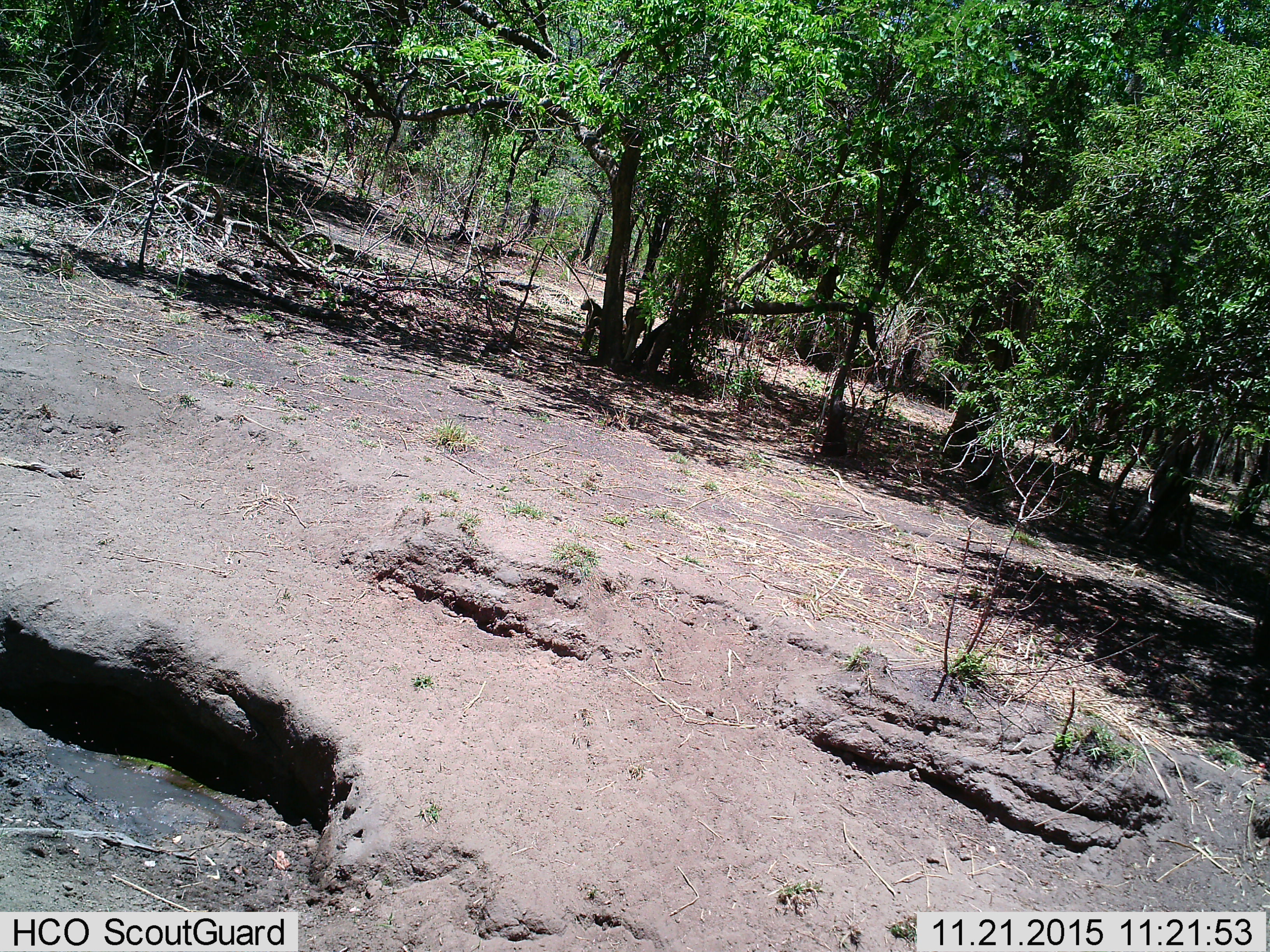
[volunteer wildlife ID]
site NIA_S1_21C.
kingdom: Animalia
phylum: Chordata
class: Mammalia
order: Primates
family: Cercopithecidae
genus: Papio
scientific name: Papio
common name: baboon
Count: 2.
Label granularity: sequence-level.